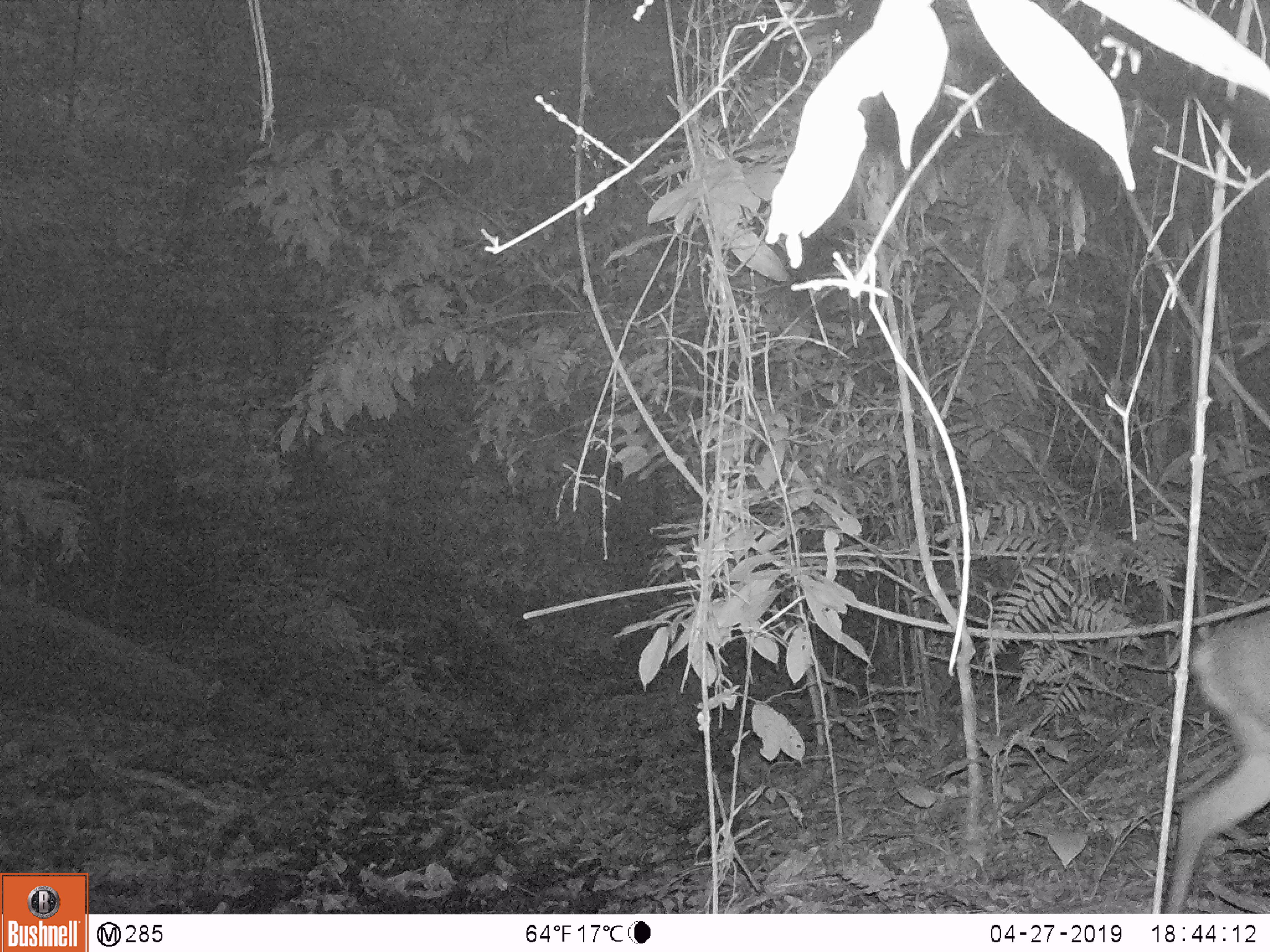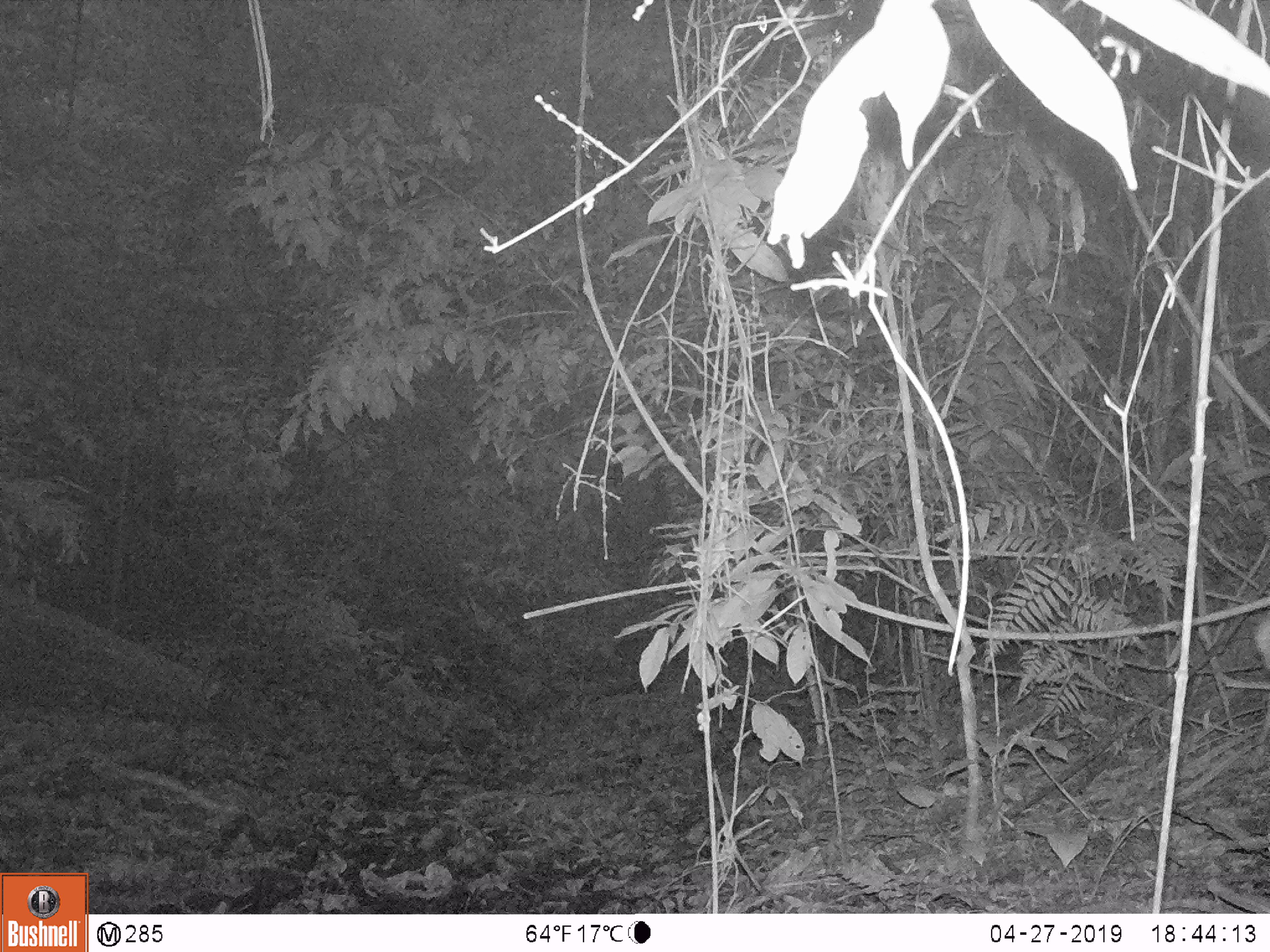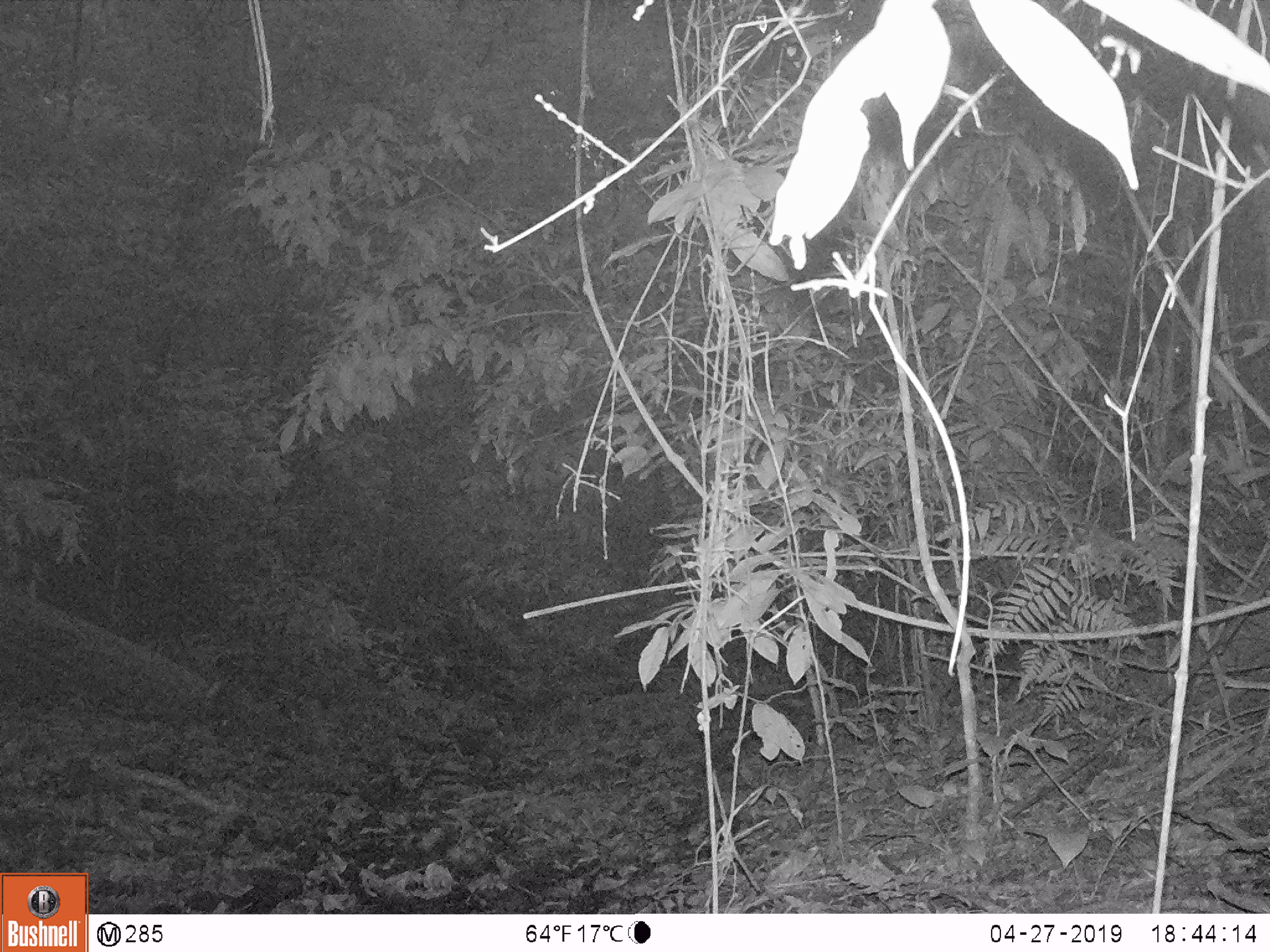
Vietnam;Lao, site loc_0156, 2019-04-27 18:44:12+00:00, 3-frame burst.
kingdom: Animalia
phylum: Chordata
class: Mammalia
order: Artiodactyla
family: Cervidae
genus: Muntiacus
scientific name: Muntiacus vuquangensis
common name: large-antlered muntjac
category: large antlered muntjac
Large antlered muntjac (large-antlered muntjac) (Muntiacus vuquangensis). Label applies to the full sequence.